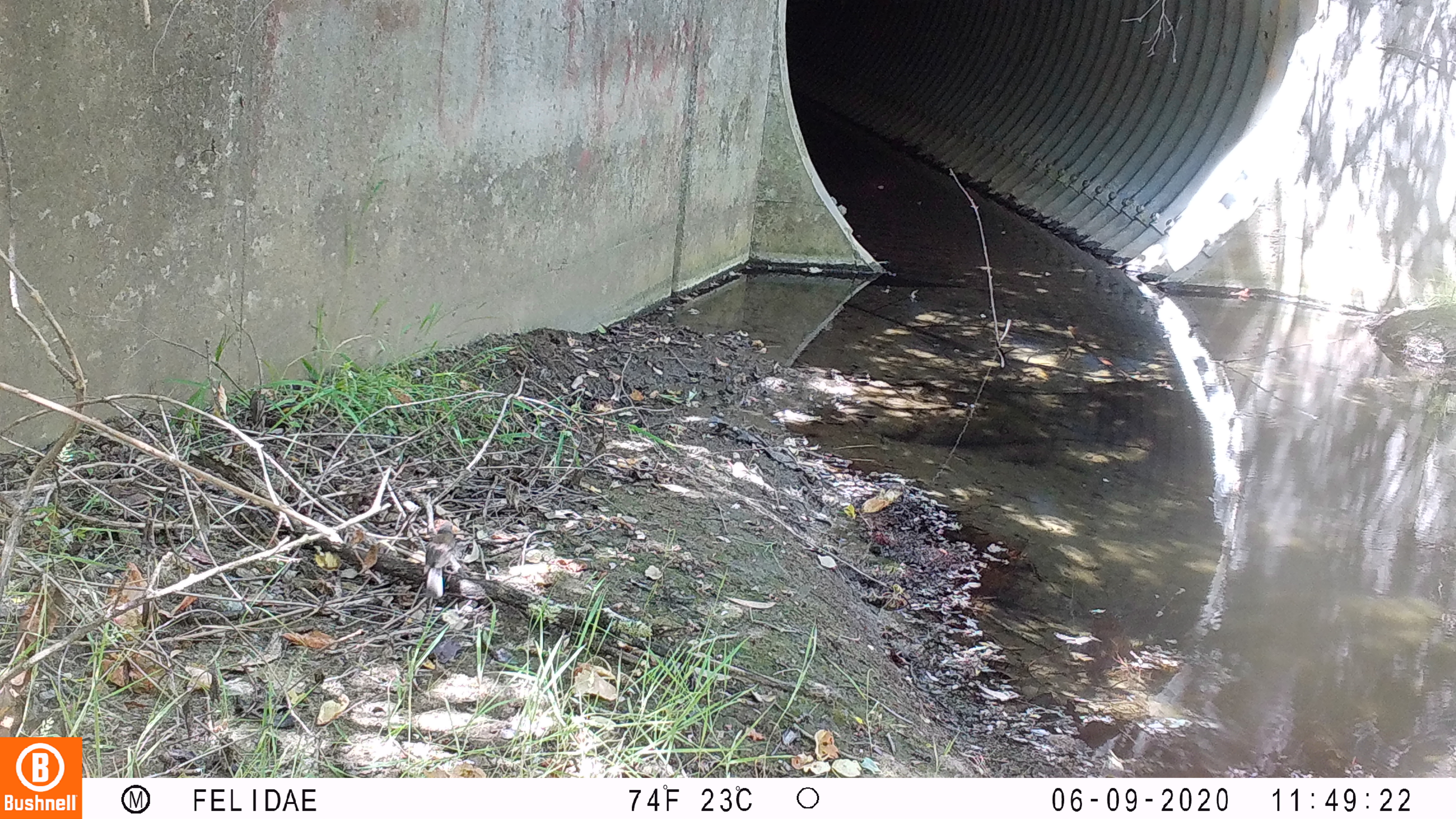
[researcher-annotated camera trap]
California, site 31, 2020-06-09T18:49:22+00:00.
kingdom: Animalia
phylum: Chordata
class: Aves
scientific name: Aves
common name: bird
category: unknown bird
Unknown bird (bird) (Aves).